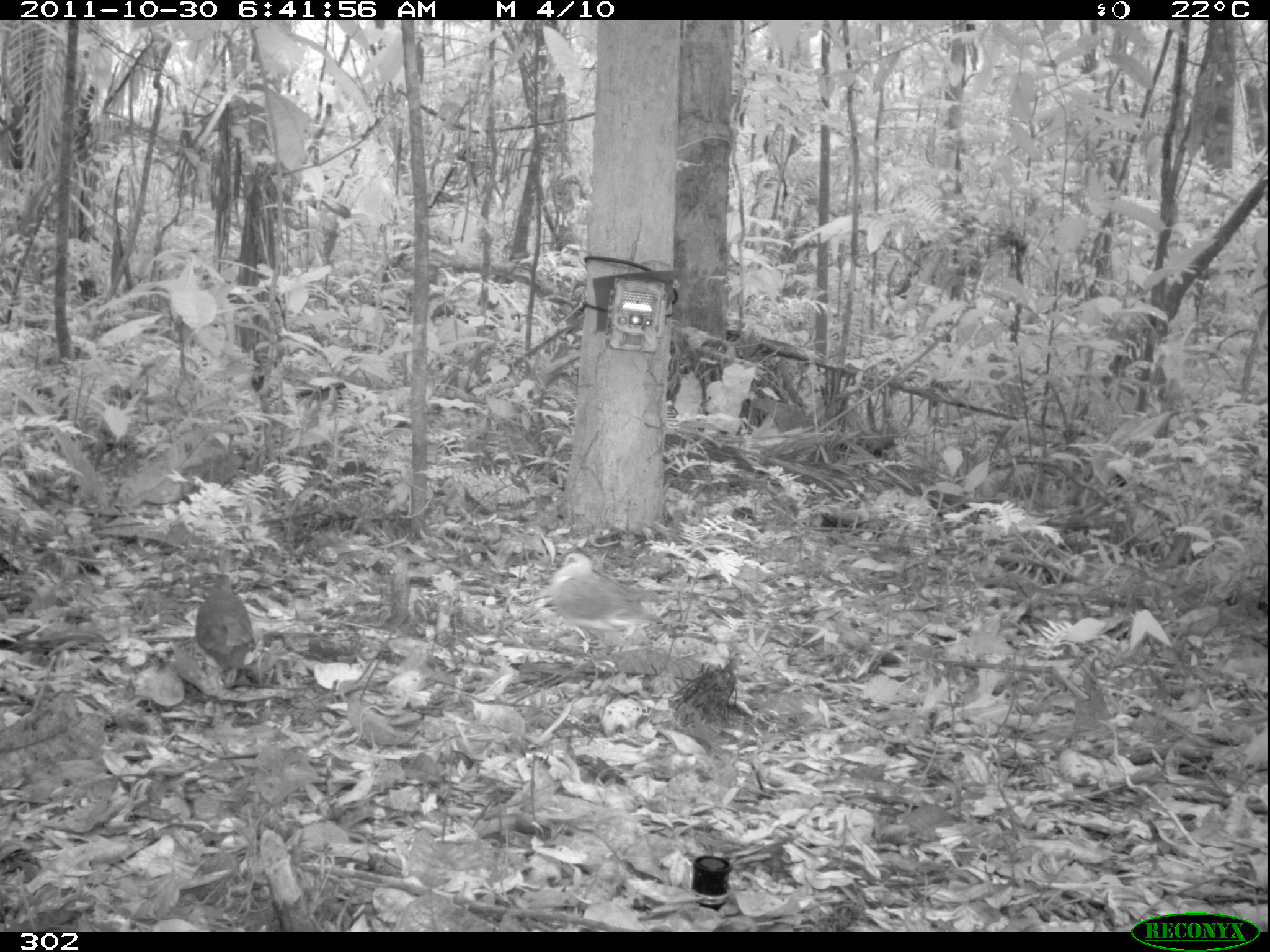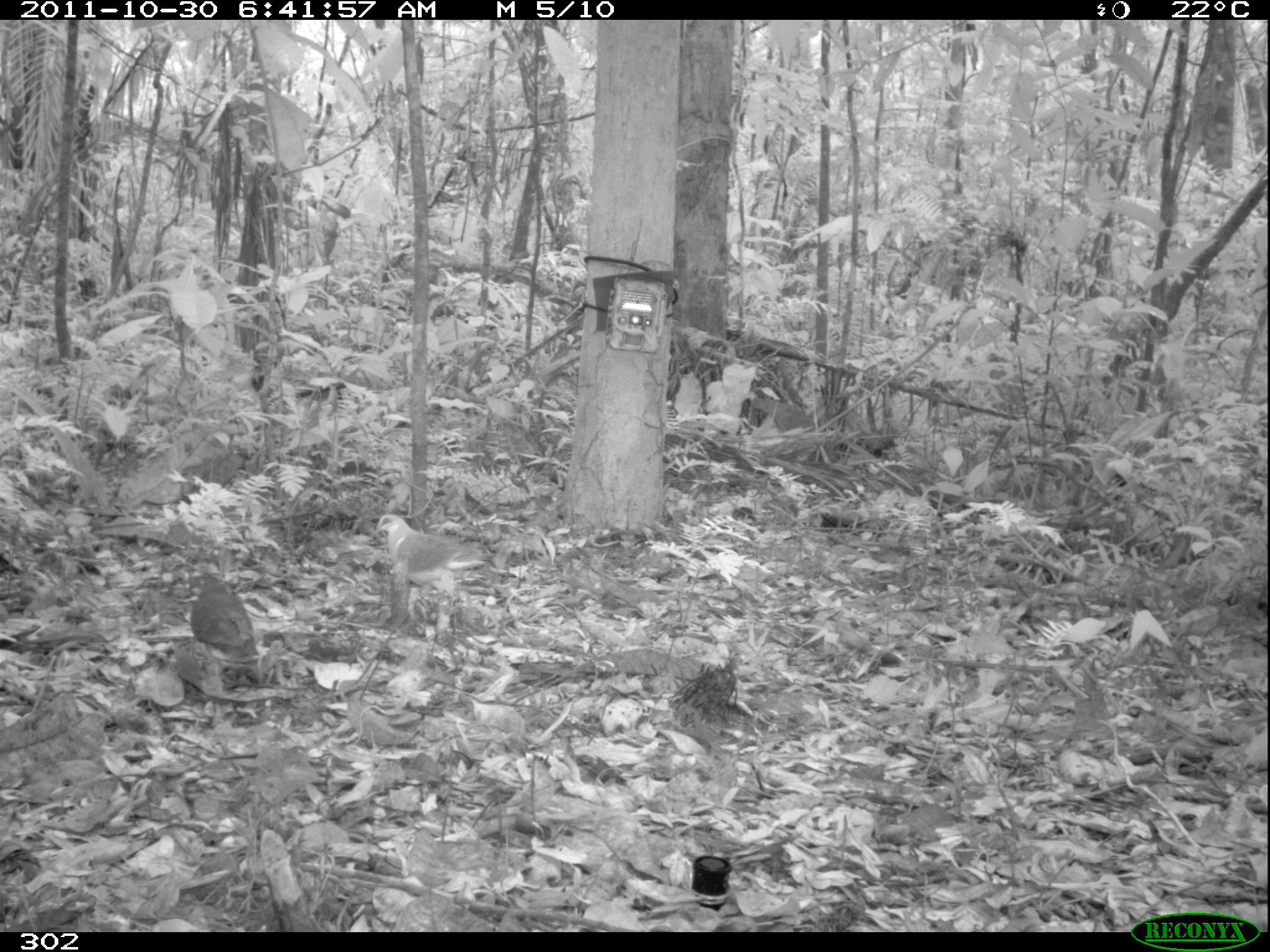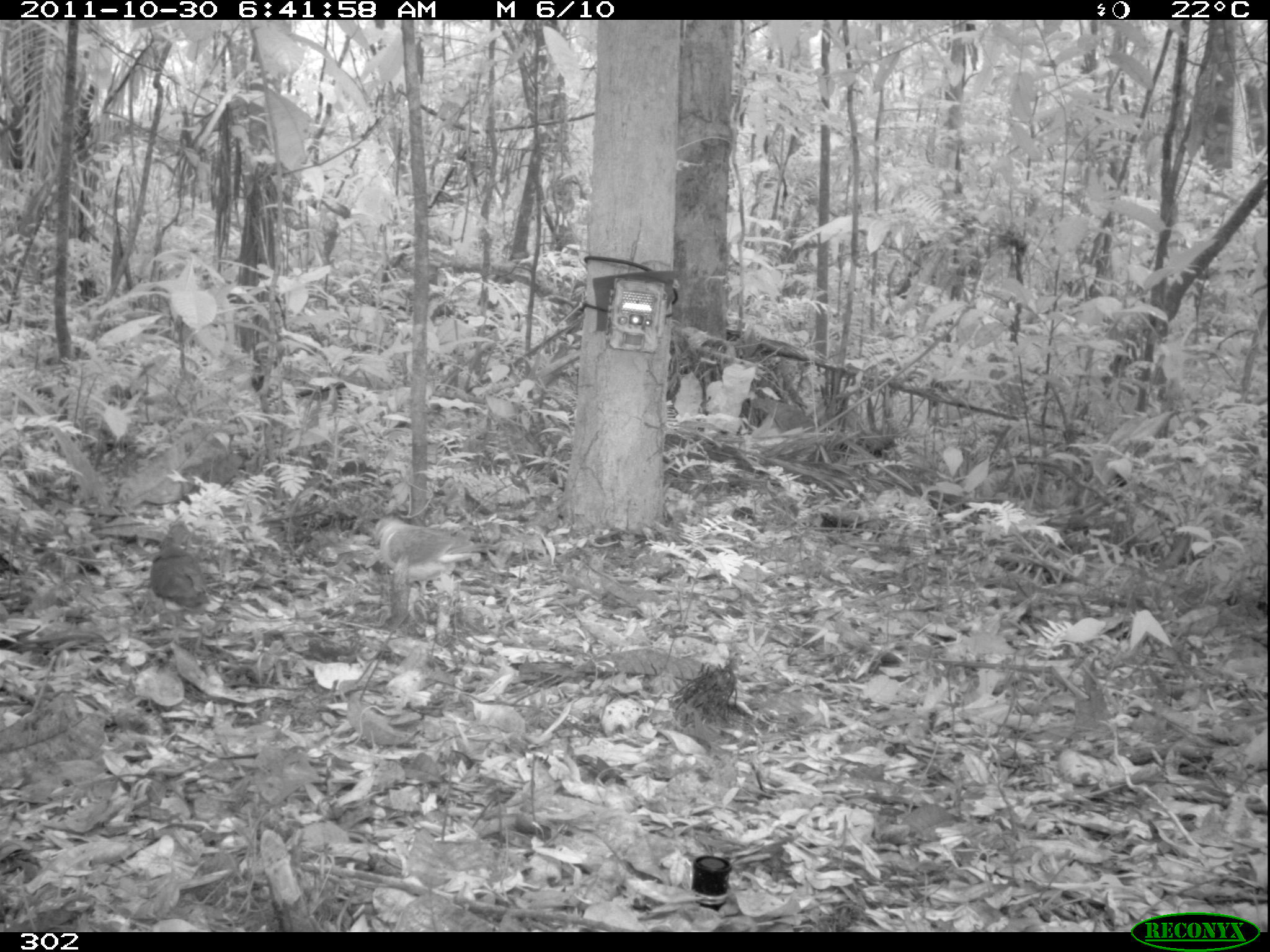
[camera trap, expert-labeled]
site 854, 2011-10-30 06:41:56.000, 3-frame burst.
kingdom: Animalia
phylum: Chordata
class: Aves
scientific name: Aves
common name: bird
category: unknown bird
Unknown bird (bird) (Aves).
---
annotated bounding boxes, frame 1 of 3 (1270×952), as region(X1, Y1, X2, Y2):
unknown bird: region(545, 549, 664, 661); region(190, 568, 256, 688)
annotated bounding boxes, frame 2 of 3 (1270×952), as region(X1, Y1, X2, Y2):
unknown bird: region(368, 508, 494, 612); region(188, 566, 261, 672)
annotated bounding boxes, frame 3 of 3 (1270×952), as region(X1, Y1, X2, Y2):
unknown bird: region(361, 511, 494, 607); region(143, 517, 227, 616)